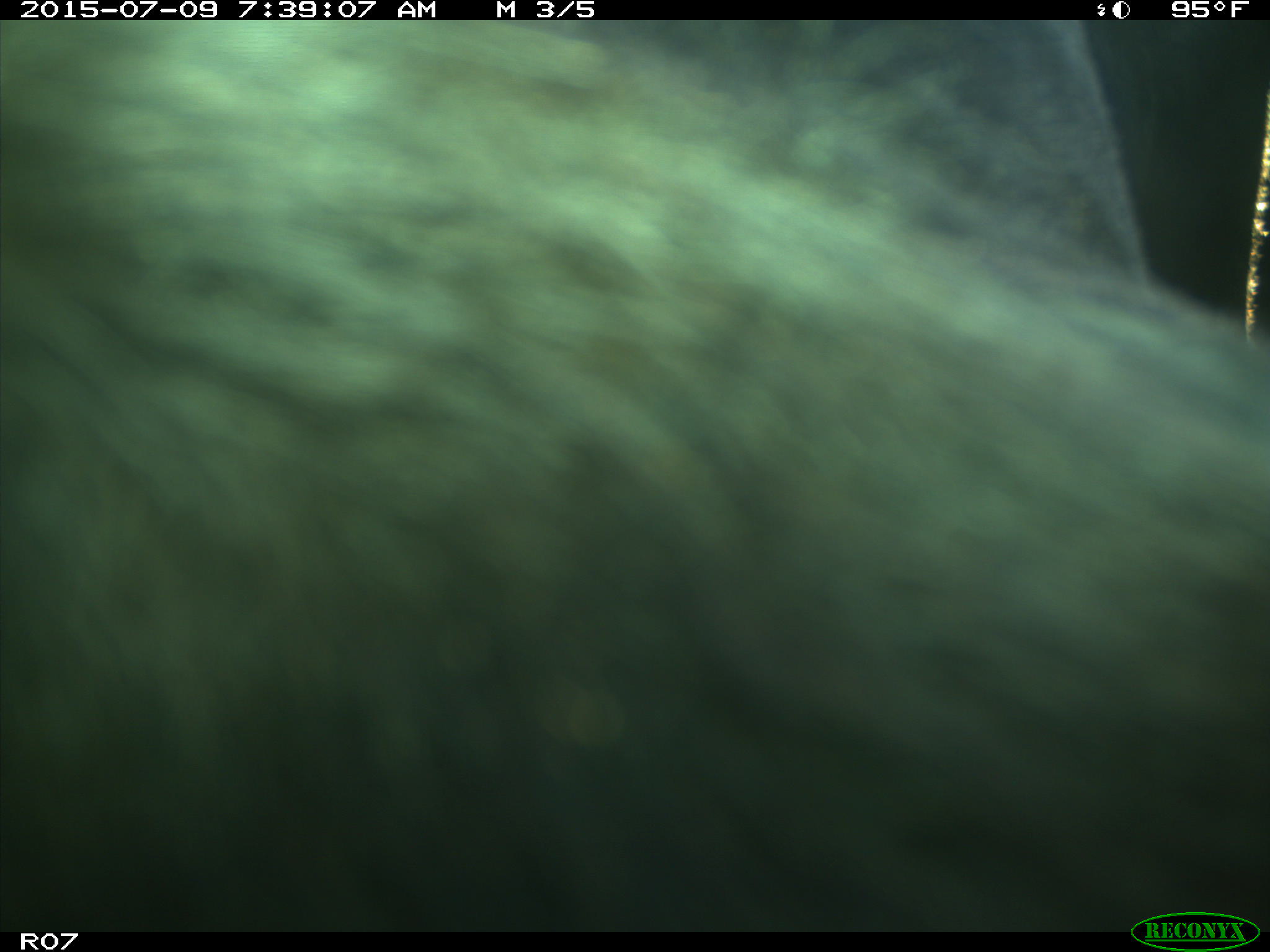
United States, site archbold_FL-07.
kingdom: Animalia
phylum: Chordata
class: Mammalia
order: Artiodactyla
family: Bovidae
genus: Bos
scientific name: Bos taurus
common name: domestic cow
Bos taurus (domestic cow).